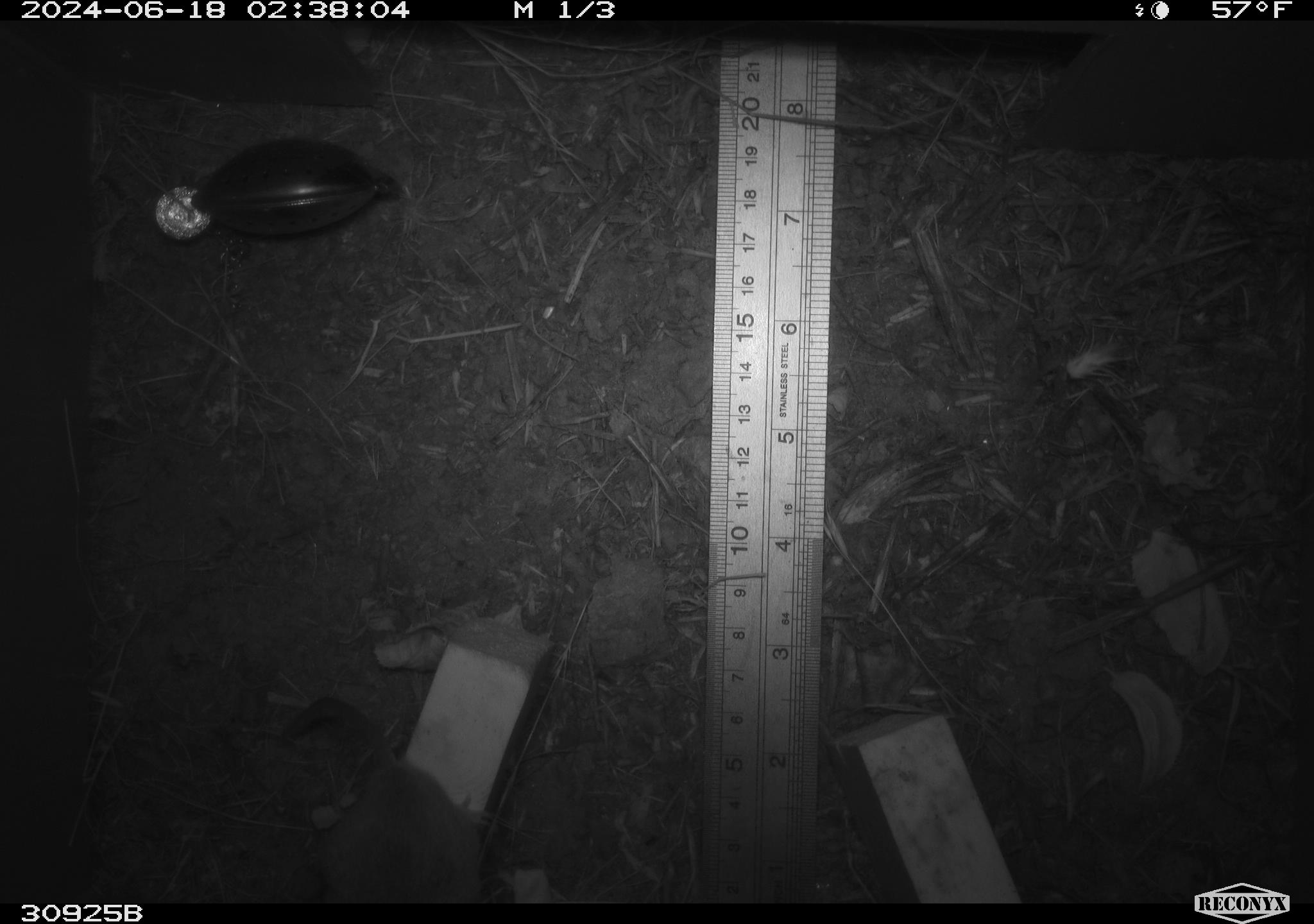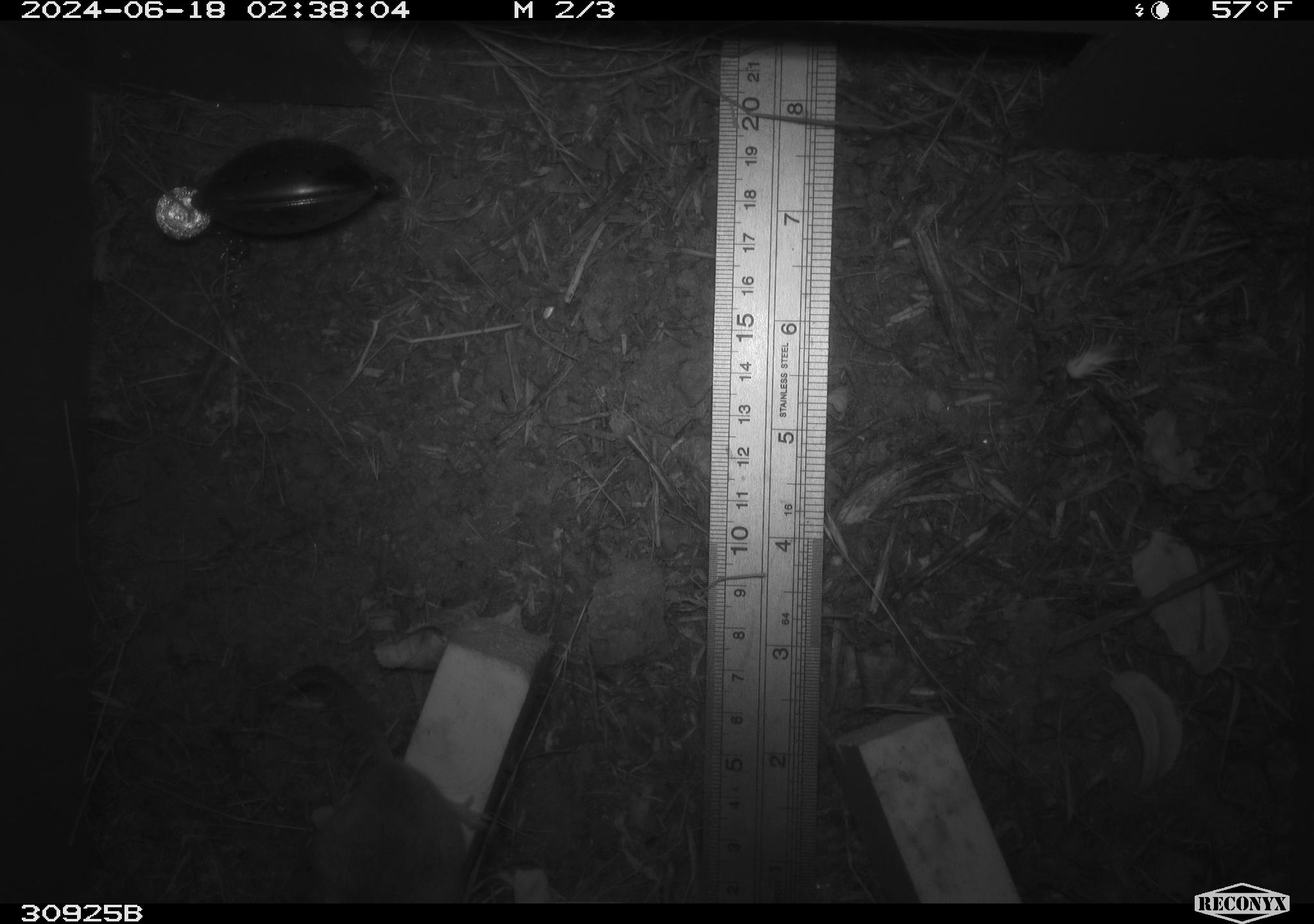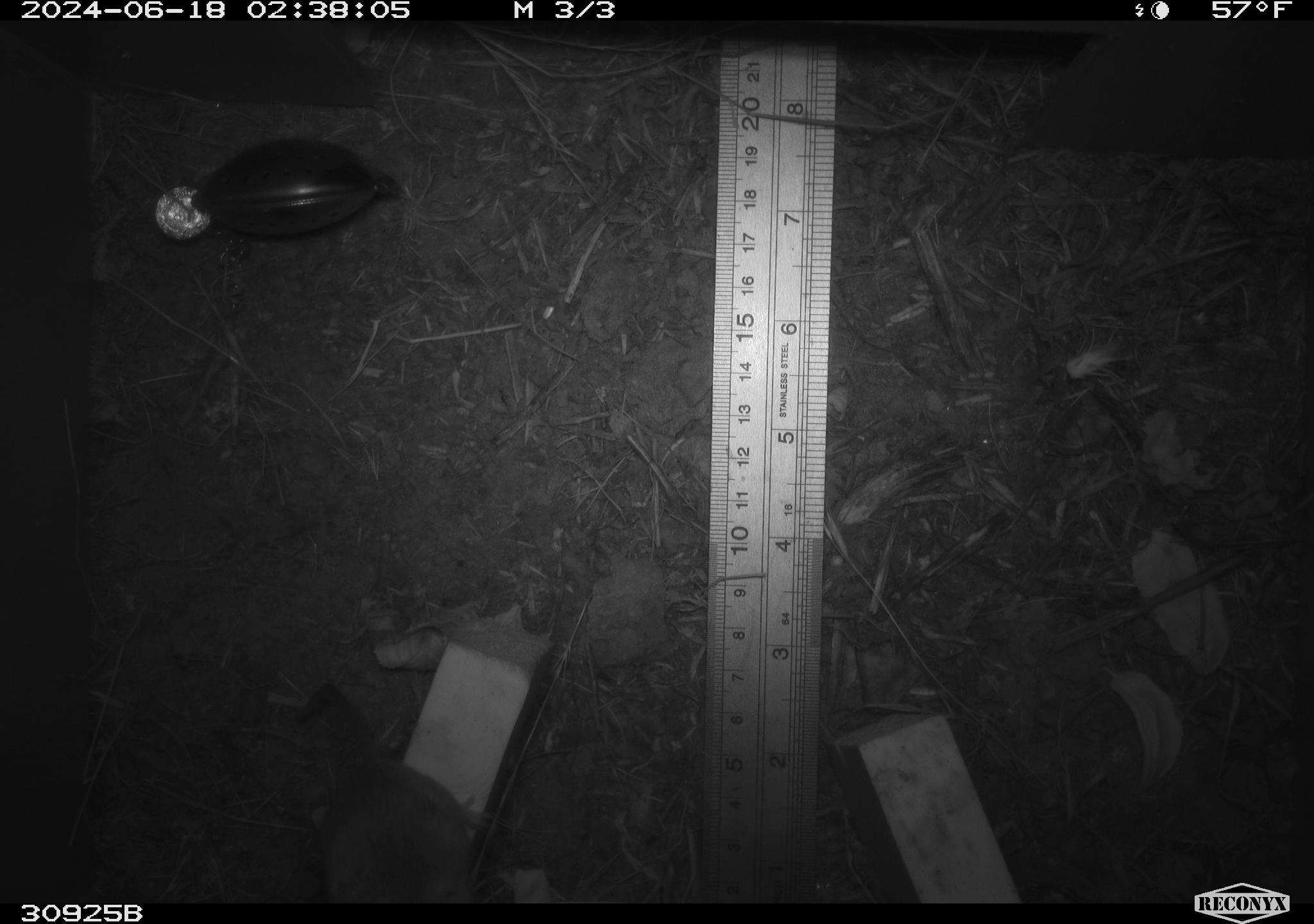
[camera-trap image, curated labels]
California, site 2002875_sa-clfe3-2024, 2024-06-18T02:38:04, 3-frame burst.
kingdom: Animalia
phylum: Chordata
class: Mammalia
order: Rodentia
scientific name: Rodentia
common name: mouse species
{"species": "mouse species (Rodentia)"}